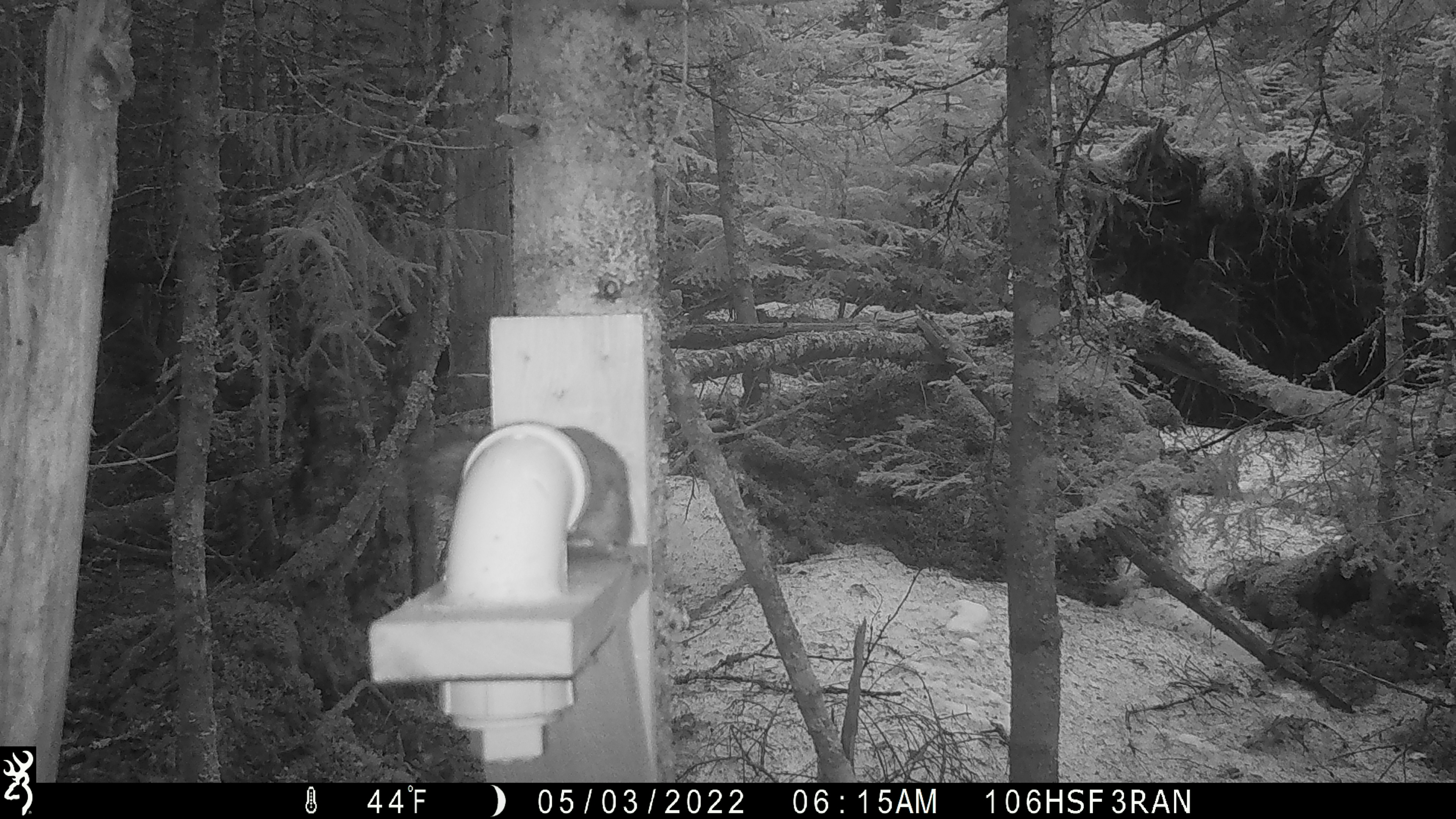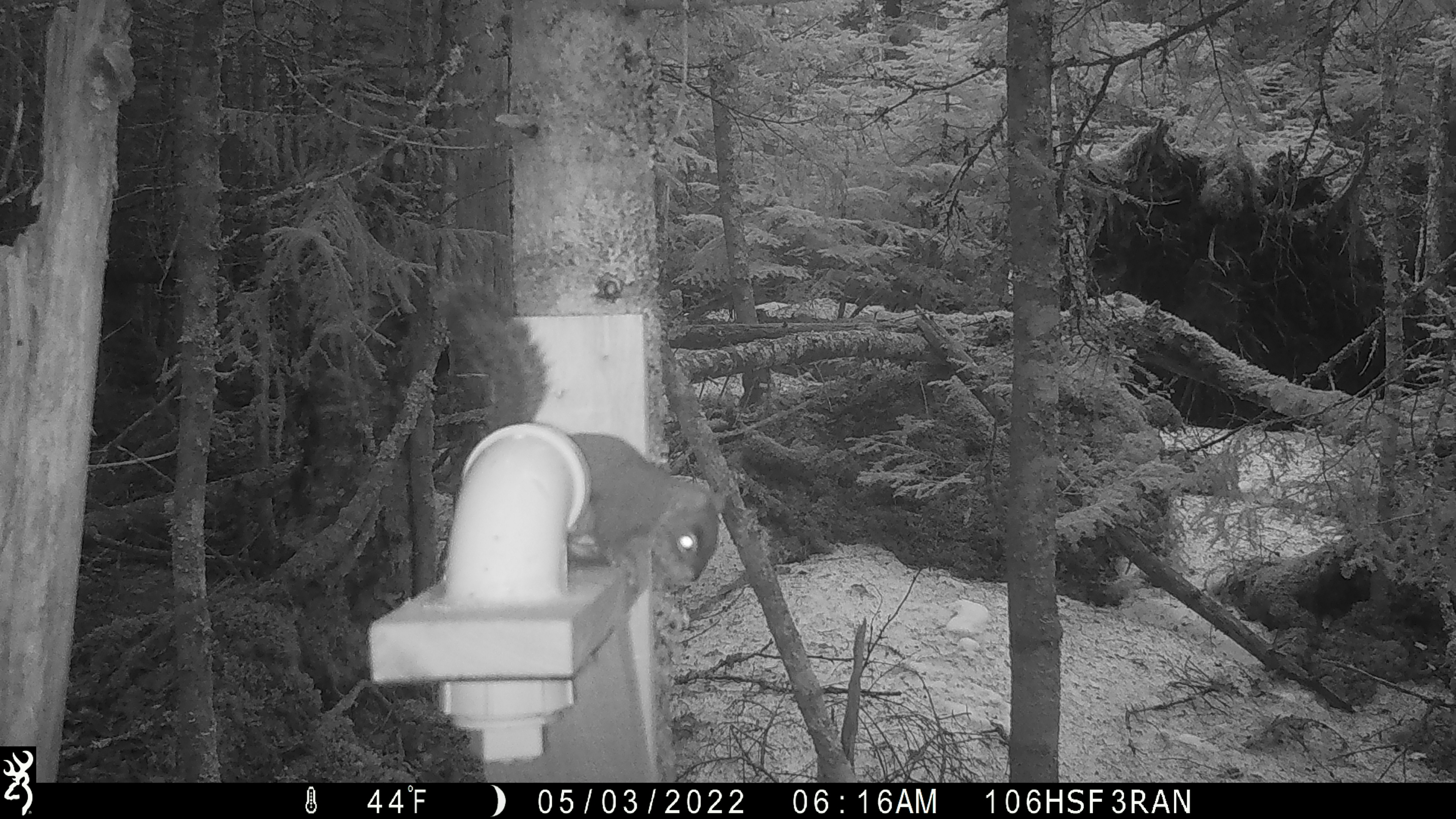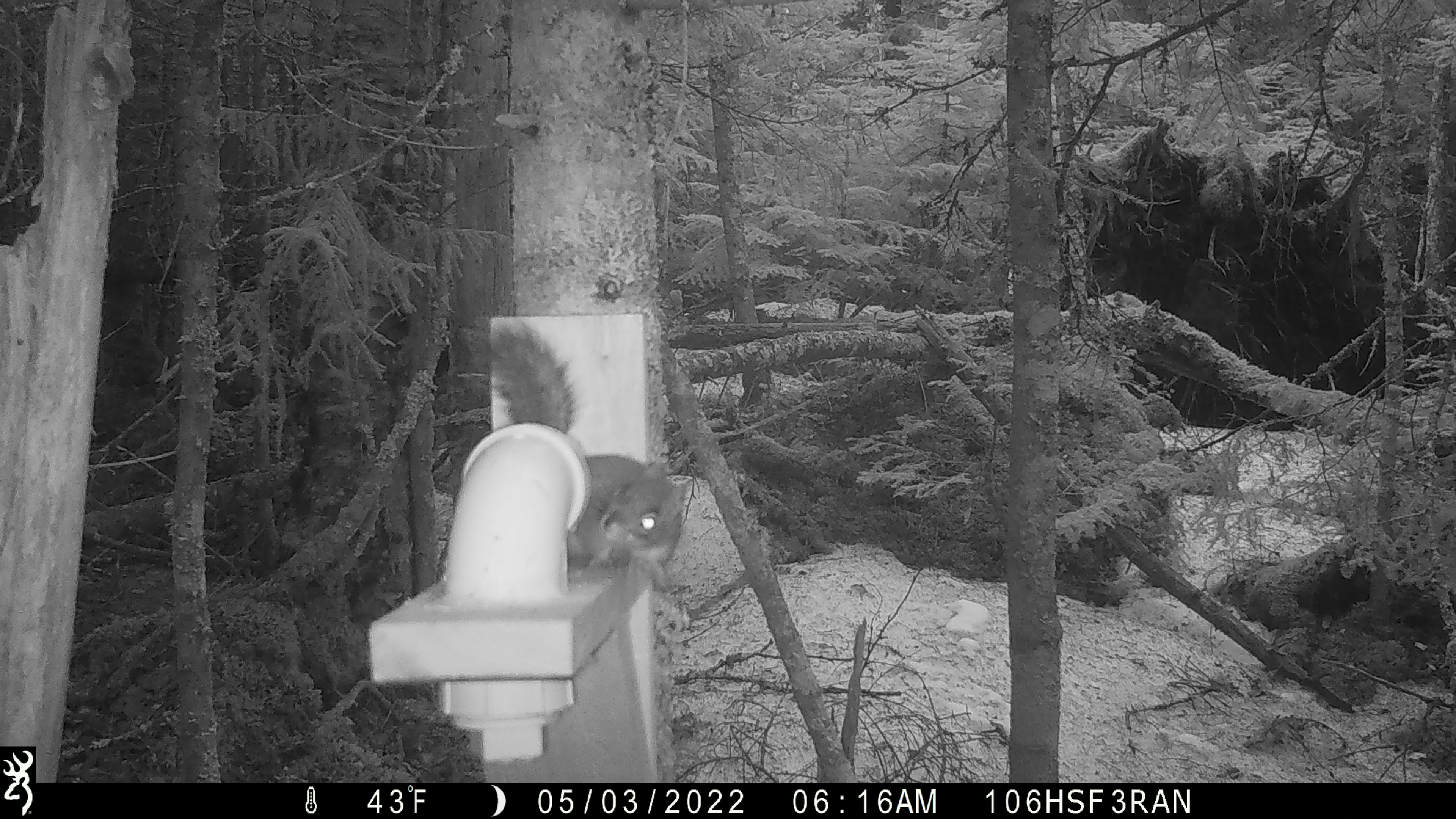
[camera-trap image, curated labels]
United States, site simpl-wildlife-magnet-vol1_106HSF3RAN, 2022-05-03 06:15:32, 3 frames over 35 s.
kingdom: Animalia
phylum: Chordata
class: Mammalia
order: Rodentia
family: Sciuridae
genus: Tamiasciurus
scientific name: Tamiasciurus hudsonicus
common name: red squirrel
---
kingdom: Animalia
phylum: Chordata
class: Mammalia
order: Carnivora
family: Mustelidae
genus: Martes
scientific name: Martes americana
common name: american marten